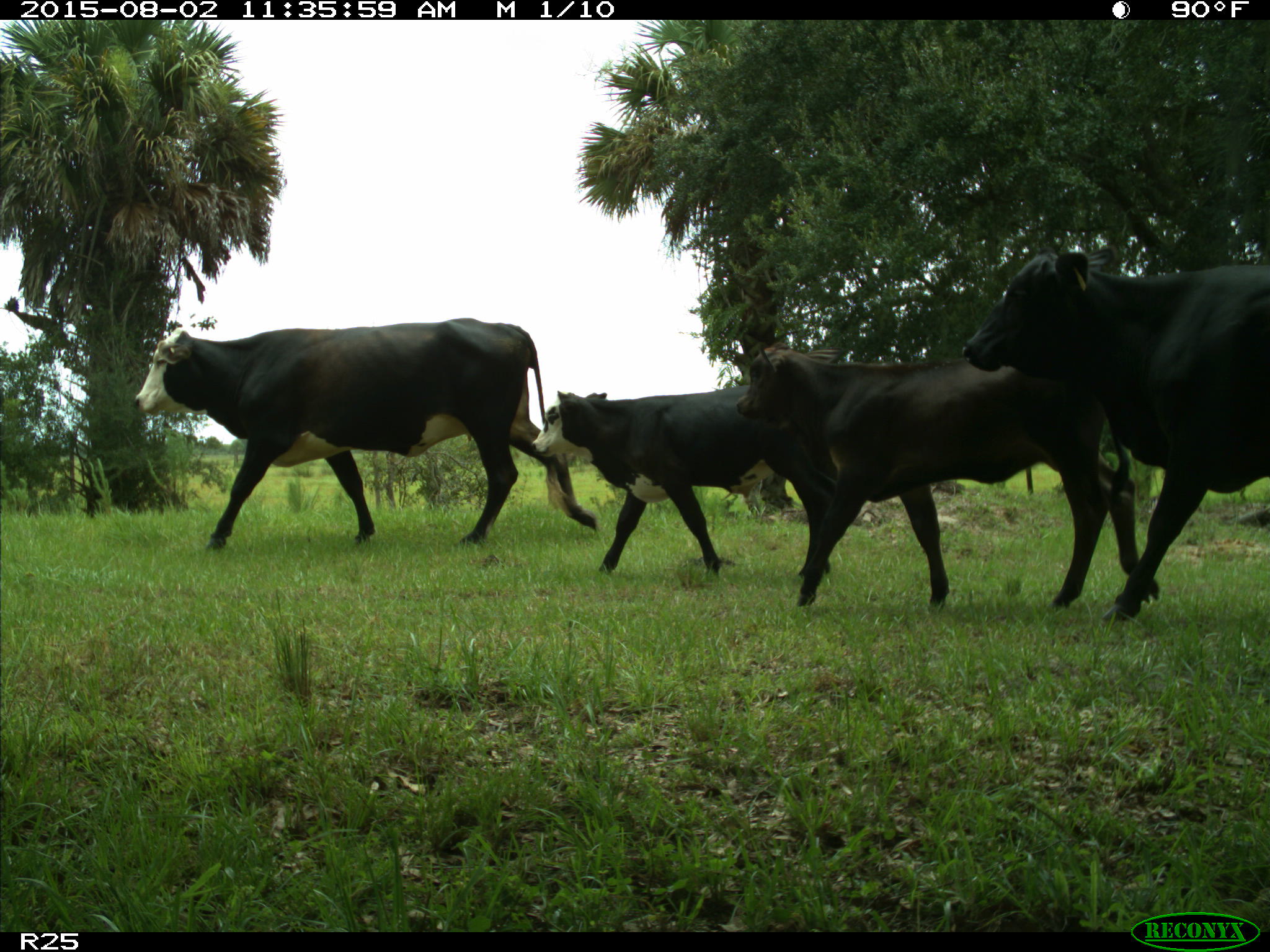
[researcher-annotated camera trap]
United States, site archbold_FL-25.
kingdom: Animalia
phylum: Chordata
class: Mammalia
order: Artiodactyla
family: Bovidae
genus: Bos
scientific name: Bos taurus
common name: domestic cow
Bos taurus (domestic cow).